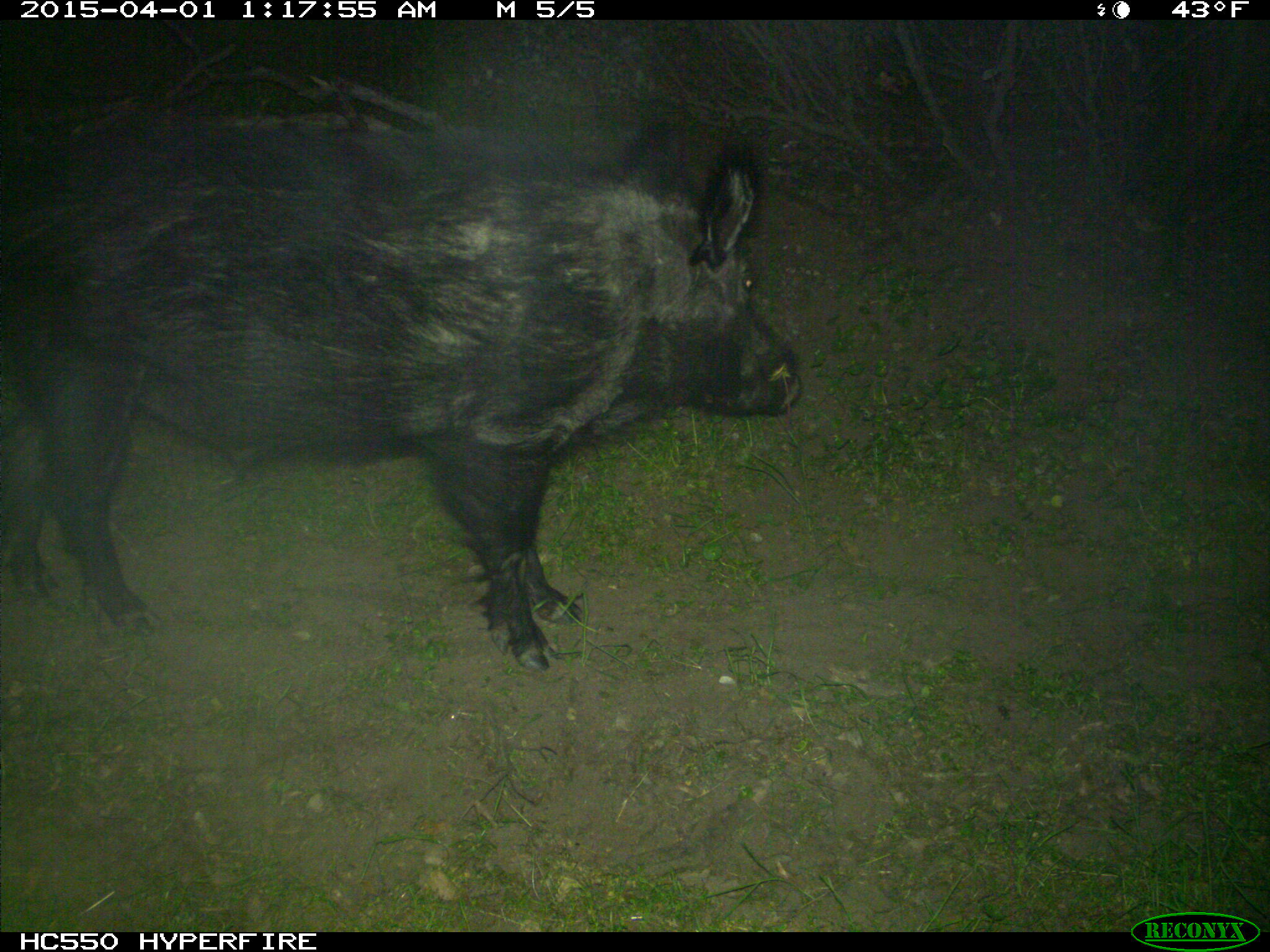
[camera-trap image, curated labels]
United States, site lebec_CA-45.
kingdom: Animalia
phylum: Chordata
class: Mammalia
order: Artiodactyla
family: Suidae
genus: Sus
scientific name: Sus scrofa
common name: wild boar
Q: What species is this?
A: Sus scrofa (wild boar).